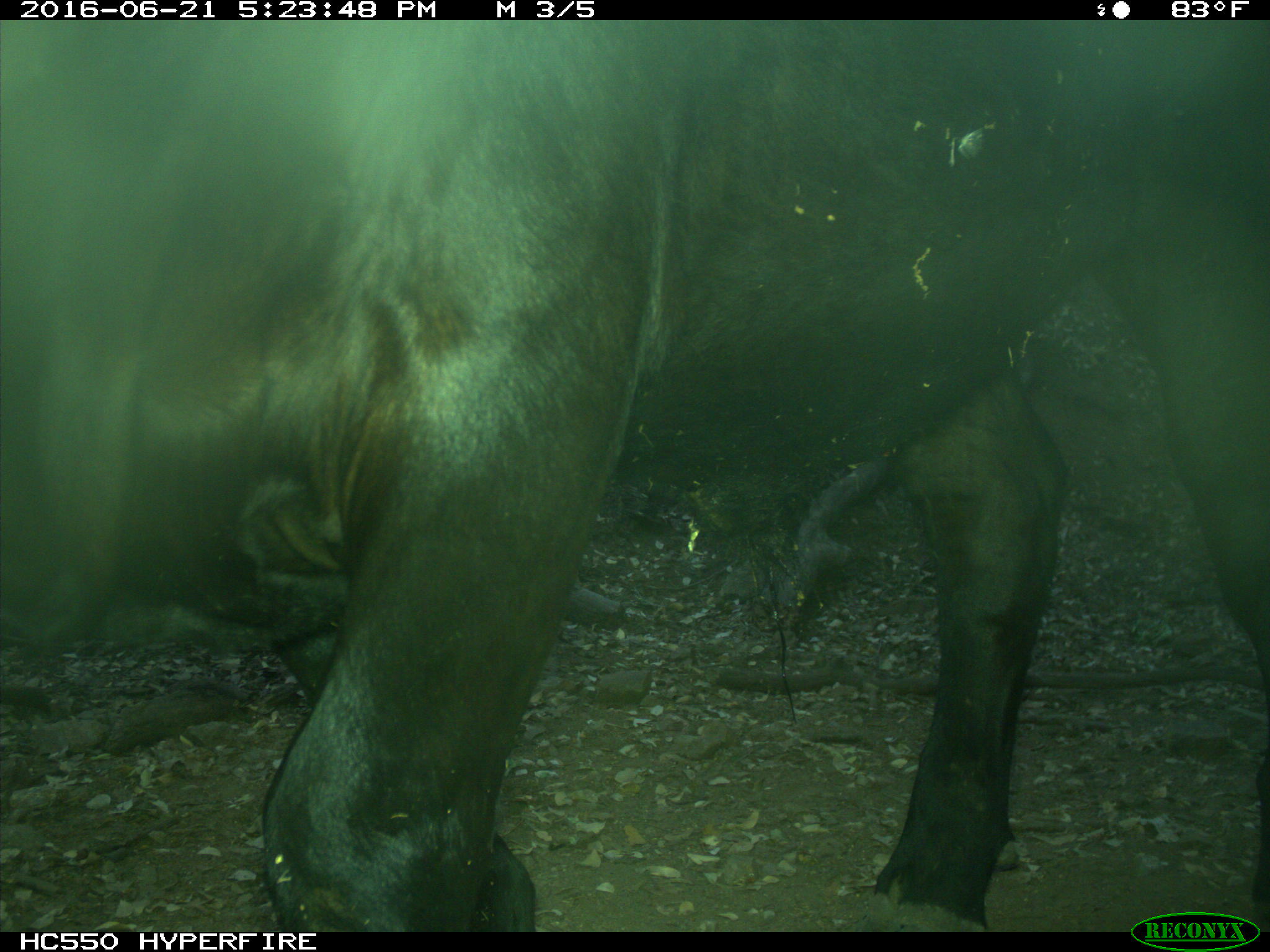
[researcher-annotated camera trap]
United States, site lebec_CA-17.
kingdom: Animalia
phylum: Chordata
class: Mammalia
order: Artiodactyla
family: Bovidae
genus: Bos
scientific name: Bos taurus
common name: domestic cow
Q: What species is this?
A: Bos taurus (domestic cow).